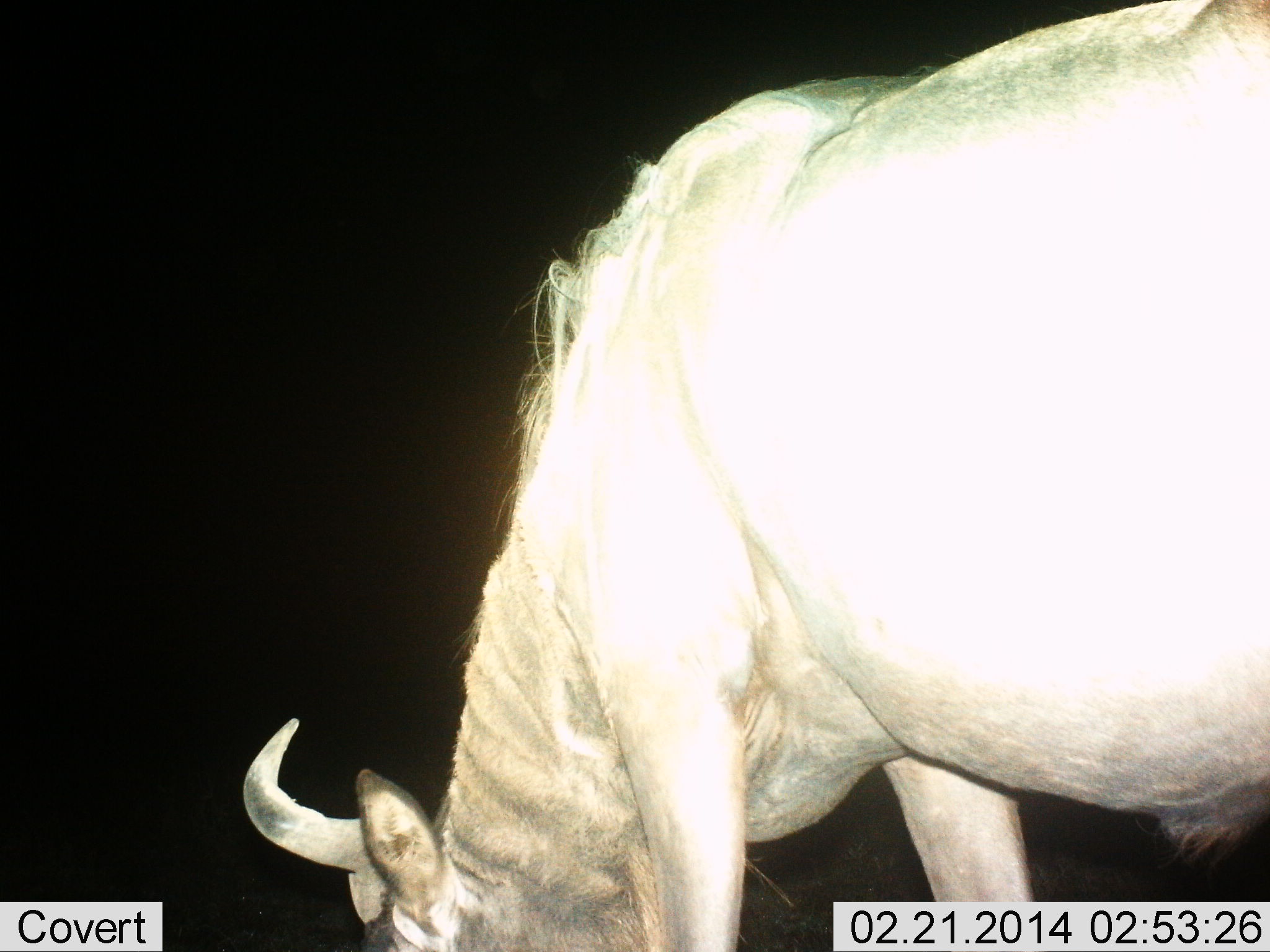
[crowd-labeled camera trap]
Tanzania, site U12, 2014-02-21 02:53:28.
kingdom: Animalia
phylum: Chordata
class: Mammalia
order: Artiodactyla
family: Bovidae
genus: Connochaetes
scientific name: Connochaetes taurinus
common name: blue wildebeest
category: wildebeest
Wildebeest (blue wildebeest) (Connochaetes taurinus), count 1. Behavior (volunteer vote fractions): standing 10%, resting 0%, moving 0%, interacting 0%. Young present (vote fraction): 0%. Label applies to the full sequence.